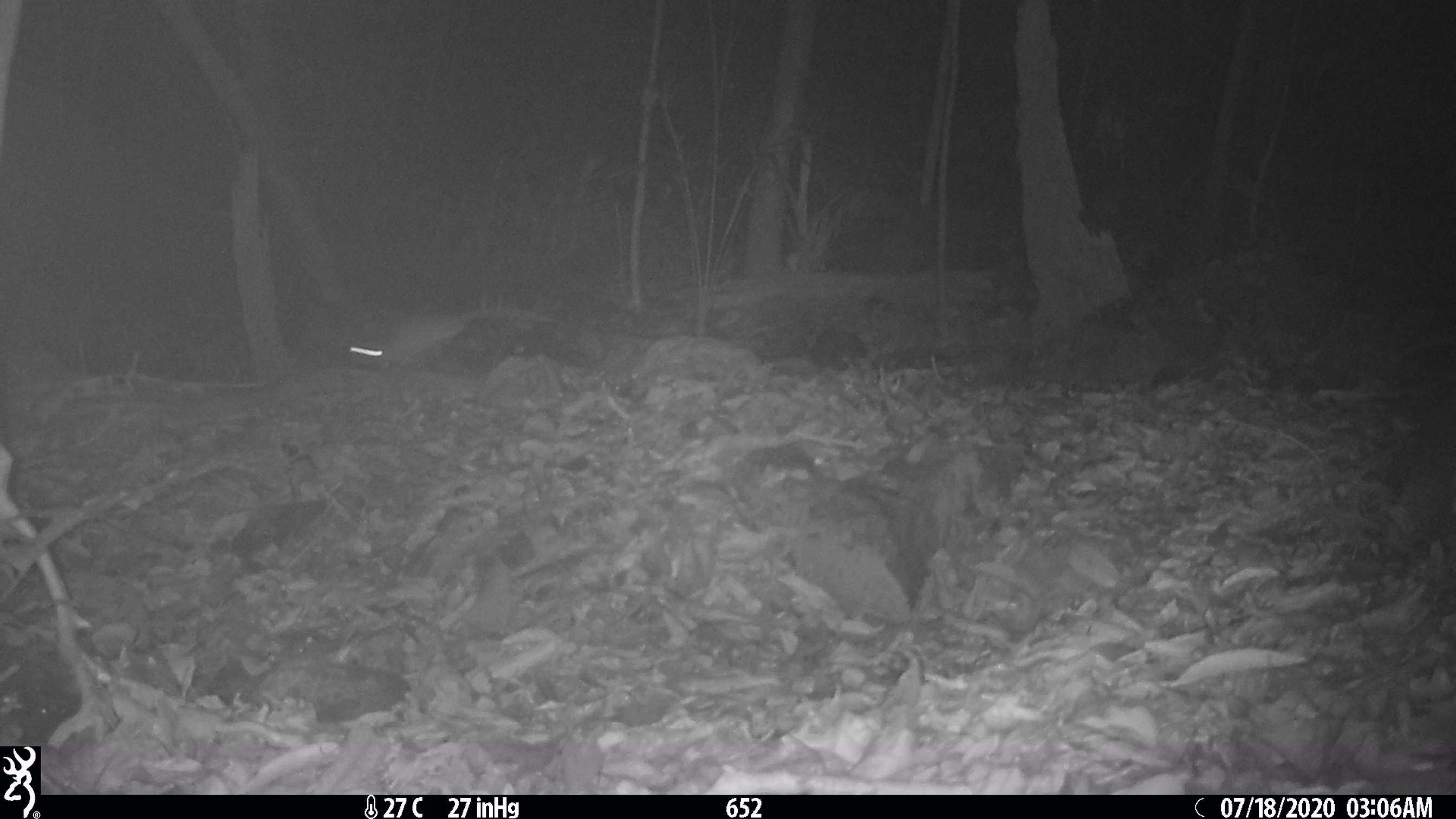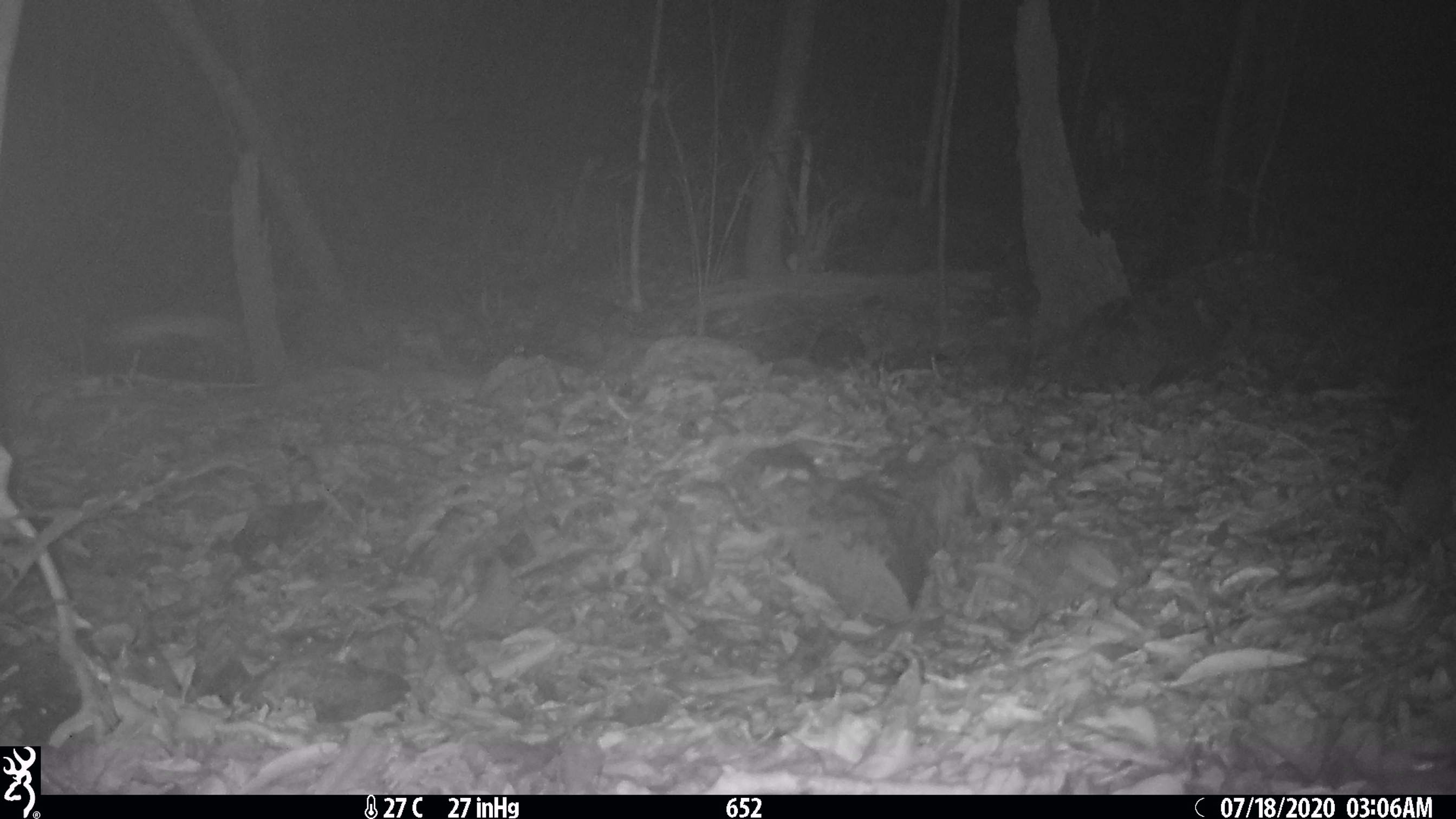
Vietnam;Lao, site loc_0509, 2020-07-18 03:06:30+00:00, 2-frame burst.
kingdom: Animalia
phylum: Chordata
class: Mammalia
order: Rodentia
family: Muridae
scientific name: Muridae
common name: old-world mice and rats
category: unidentified murid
Unidentified murid (old-world mice and rats) (Muridae). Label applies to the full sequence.